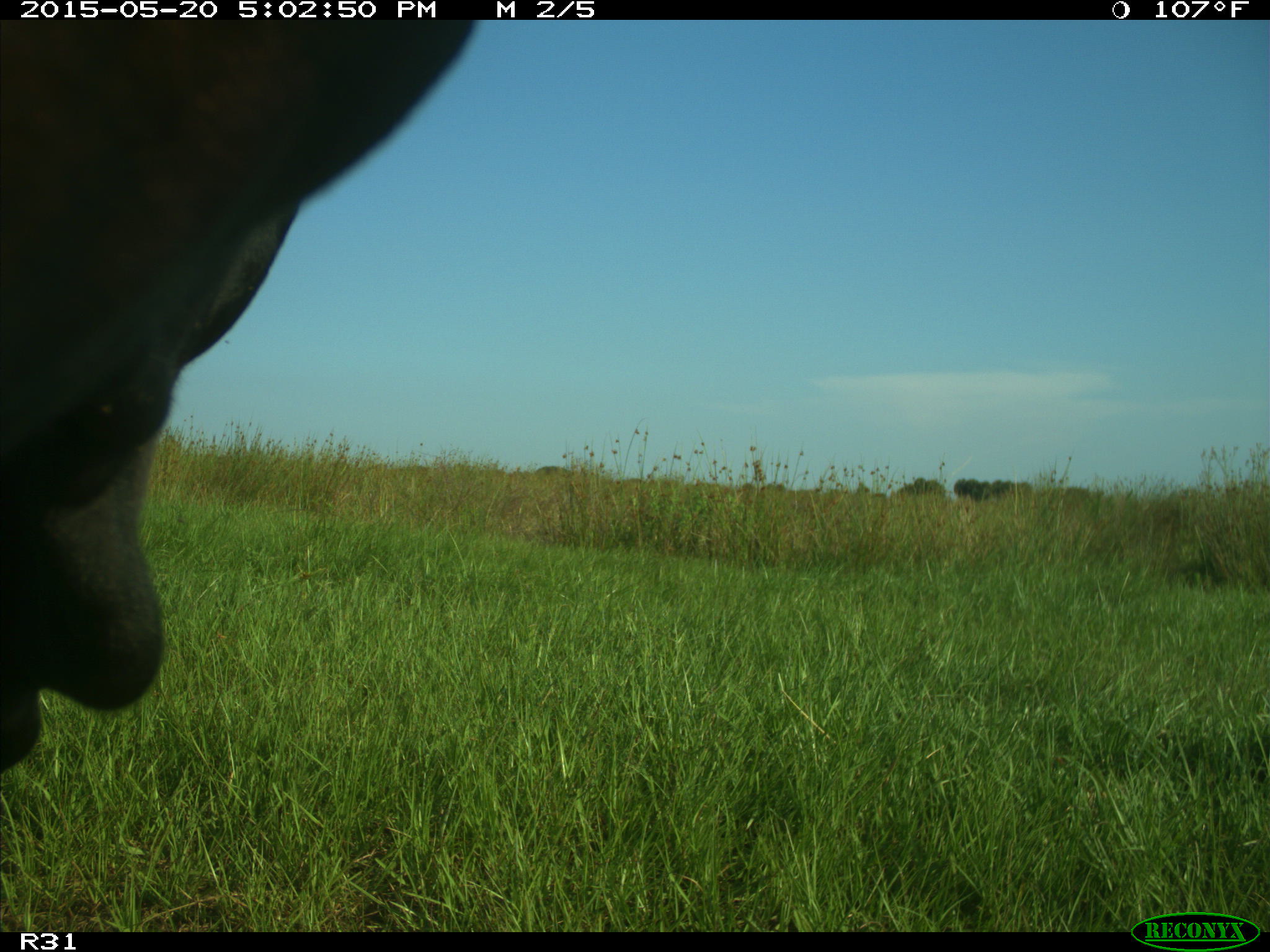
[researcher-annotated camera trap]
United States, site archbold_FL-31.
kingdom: Animalia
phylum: Chordata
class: Mammalia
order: Artiodactyla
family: Bovidae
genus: Bos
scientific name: Bos taurus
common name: domestic cow